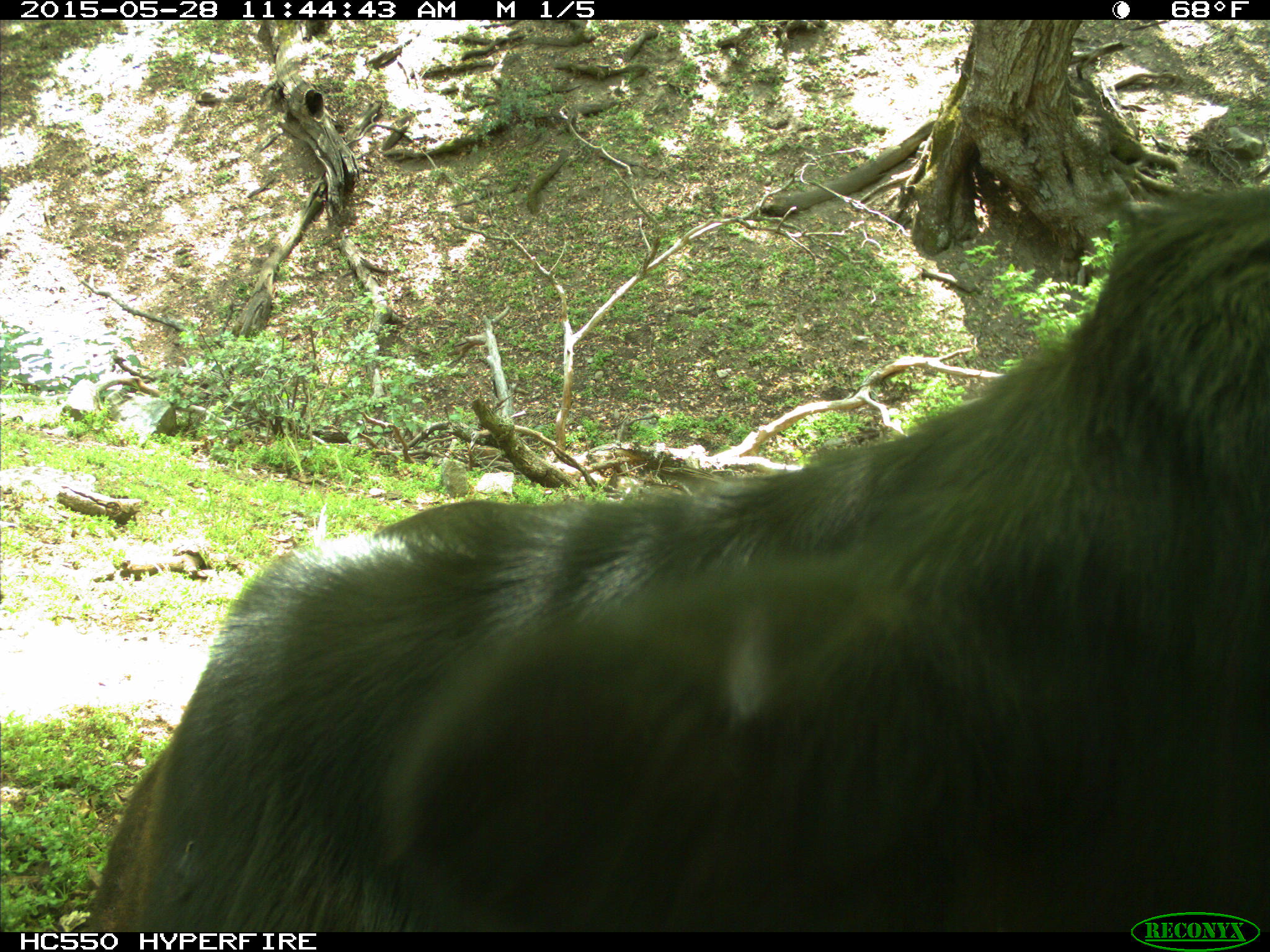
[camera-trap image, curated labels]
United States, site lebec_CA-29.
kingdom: Animalia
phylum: Chordata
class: Mammalia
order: Artiodactyla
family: Bovidae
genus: Bos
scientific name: Bos taurus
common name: domestic cow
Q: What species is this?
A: Bos taurus (domestic cow).